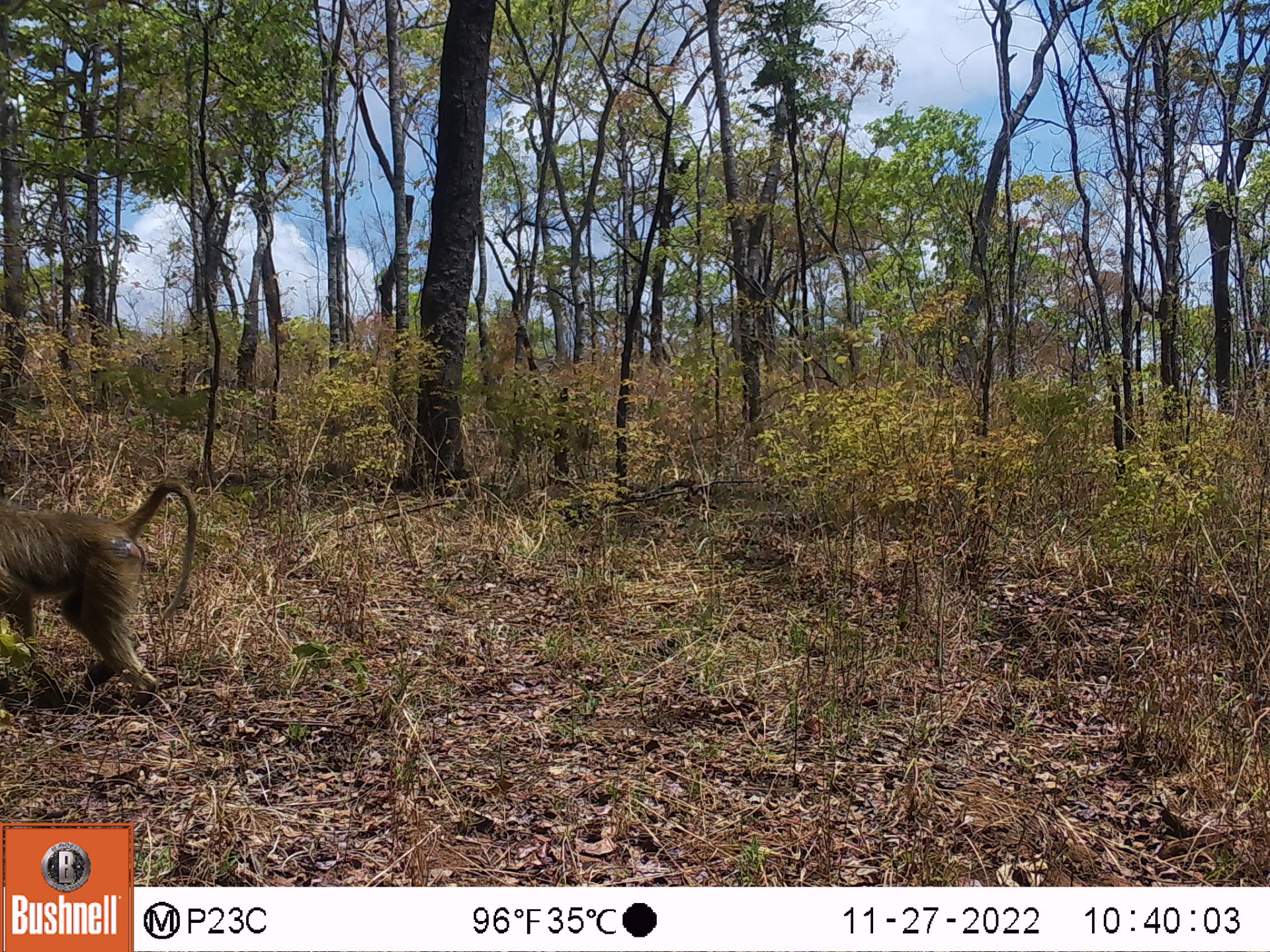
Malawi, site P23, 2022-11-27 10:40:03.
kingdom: Animalia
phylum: Chordata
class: Mammalia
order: Primates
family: Cercopithecidae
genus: Papio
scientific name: Papio cynocephalus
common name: yellow baboon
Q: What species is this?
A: Yellow baboon (Papio cynocephalus).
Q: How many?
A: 1.